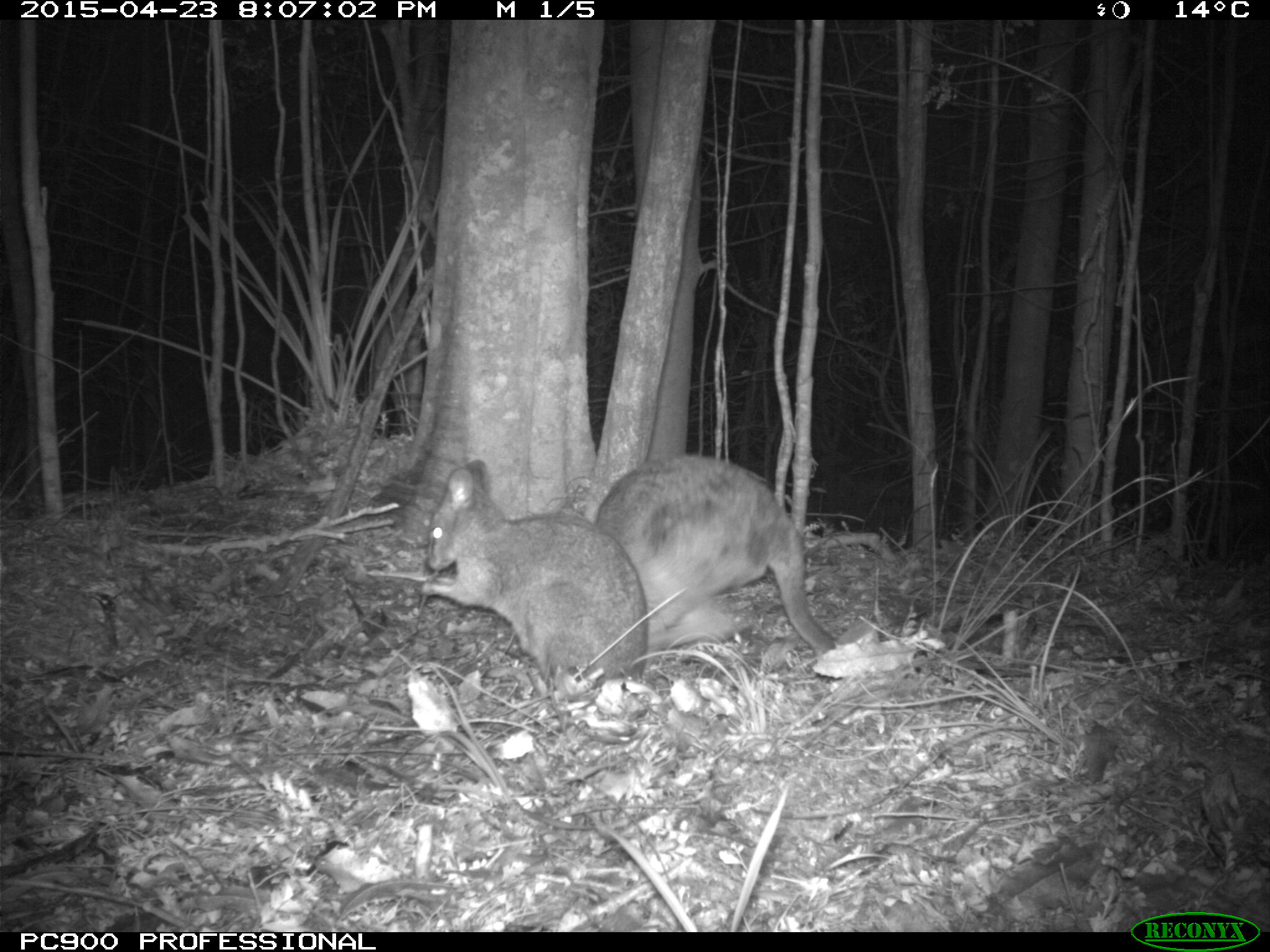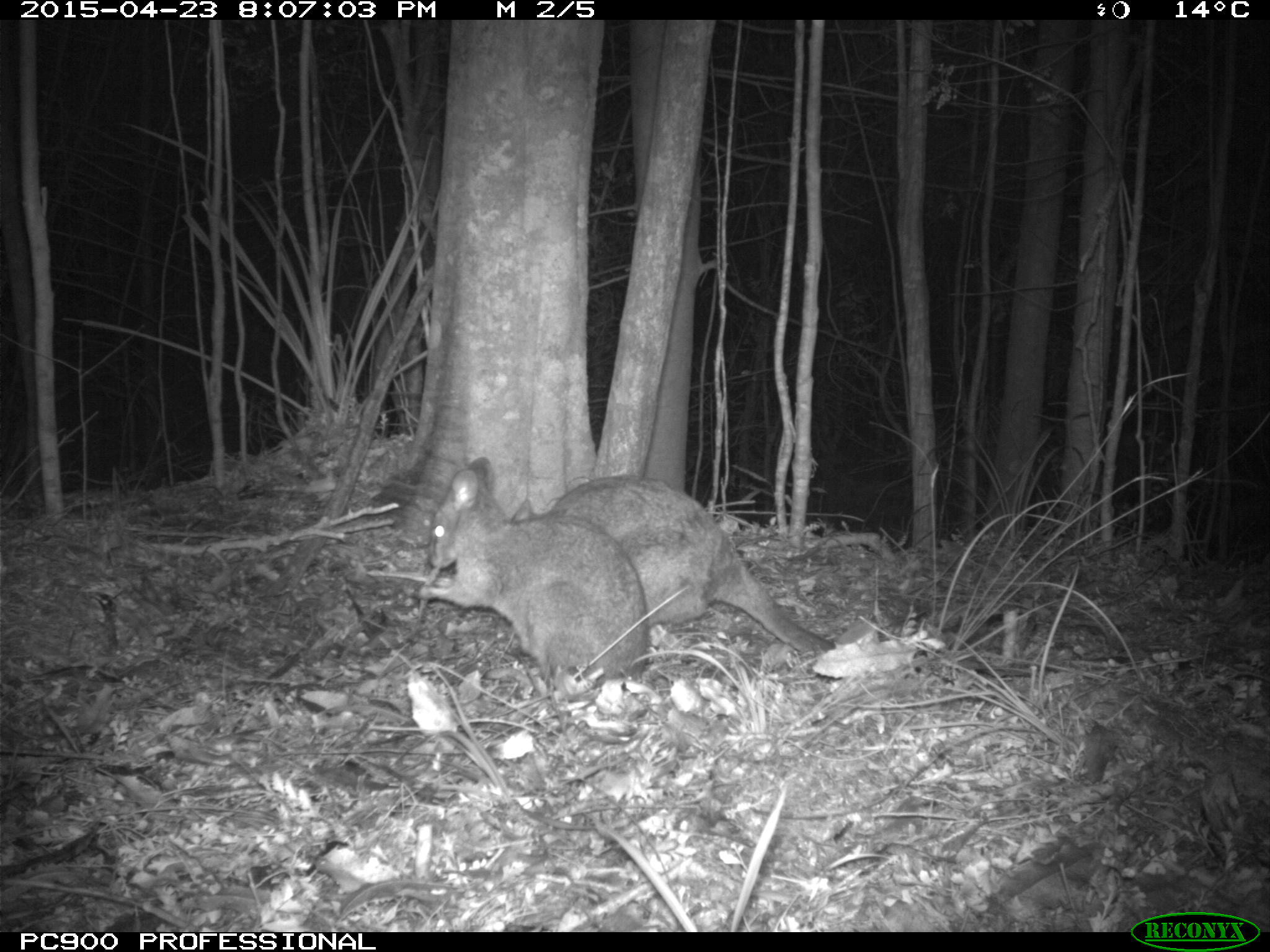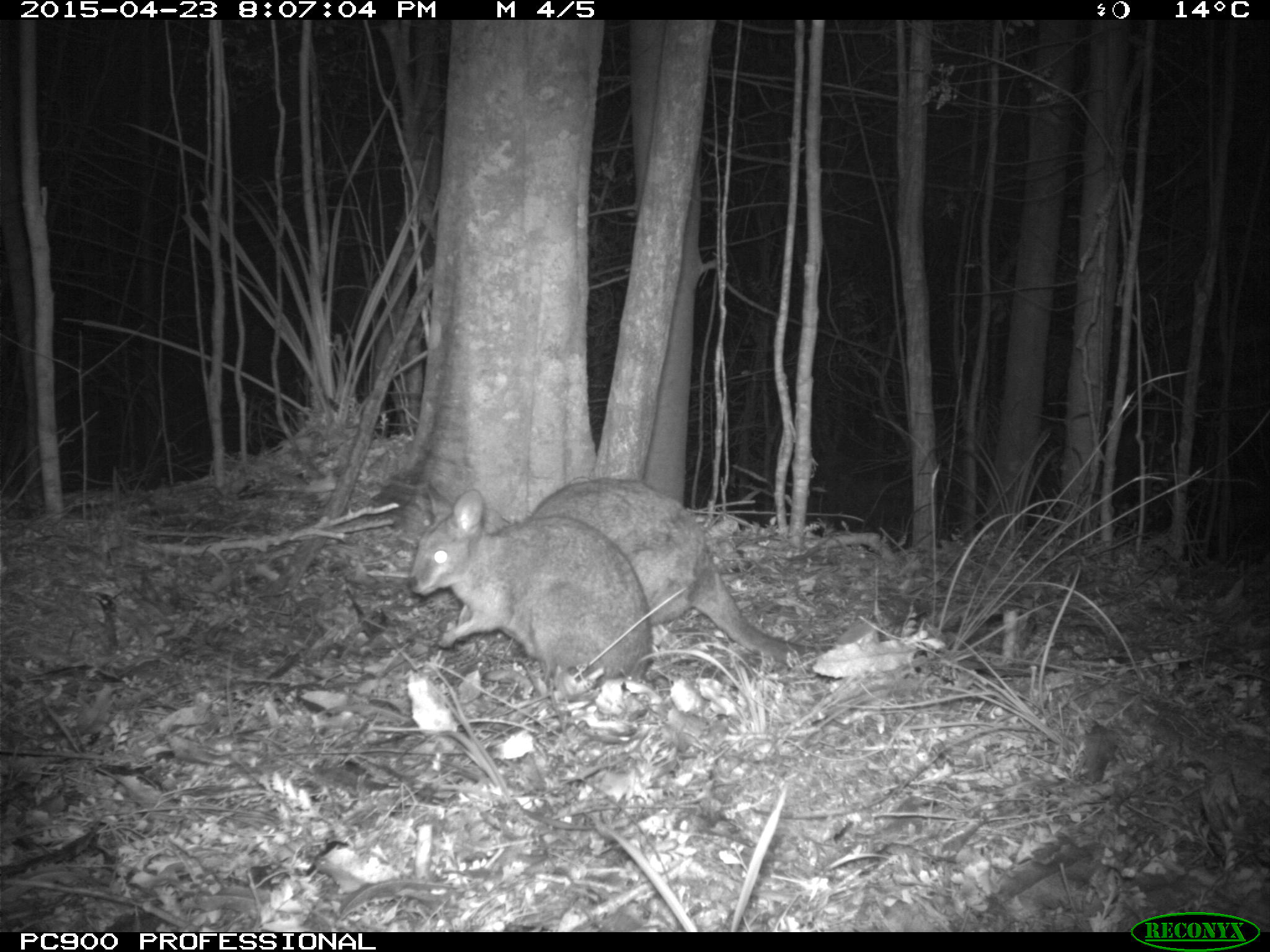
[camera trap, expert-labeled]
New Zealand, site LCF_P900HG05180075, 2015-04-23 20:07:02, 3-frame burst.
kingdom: Animalia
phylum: Chordata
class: Mammalia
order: Diprotodontia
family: Macropodidae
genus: Notamacropus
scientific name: Notamacropus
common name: wallaby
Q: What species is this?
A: Wallaby (Notamacropus).